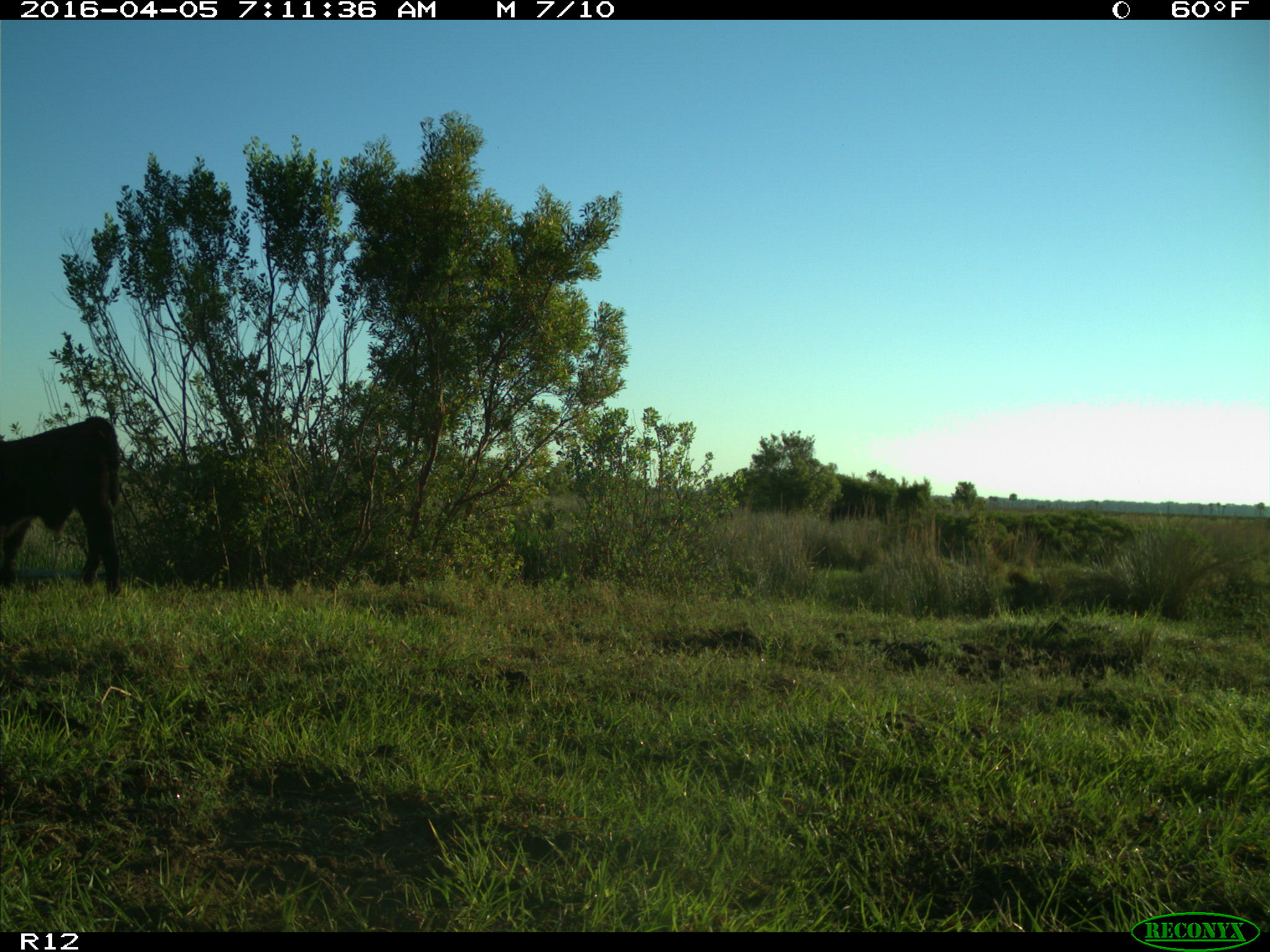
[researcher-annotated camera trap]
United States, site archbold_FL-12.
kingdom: Animalia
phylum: Chordata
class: Mammalia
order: Artiodactyla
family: Bovidae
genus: Bos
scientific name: Bos taurus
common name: domestic cow